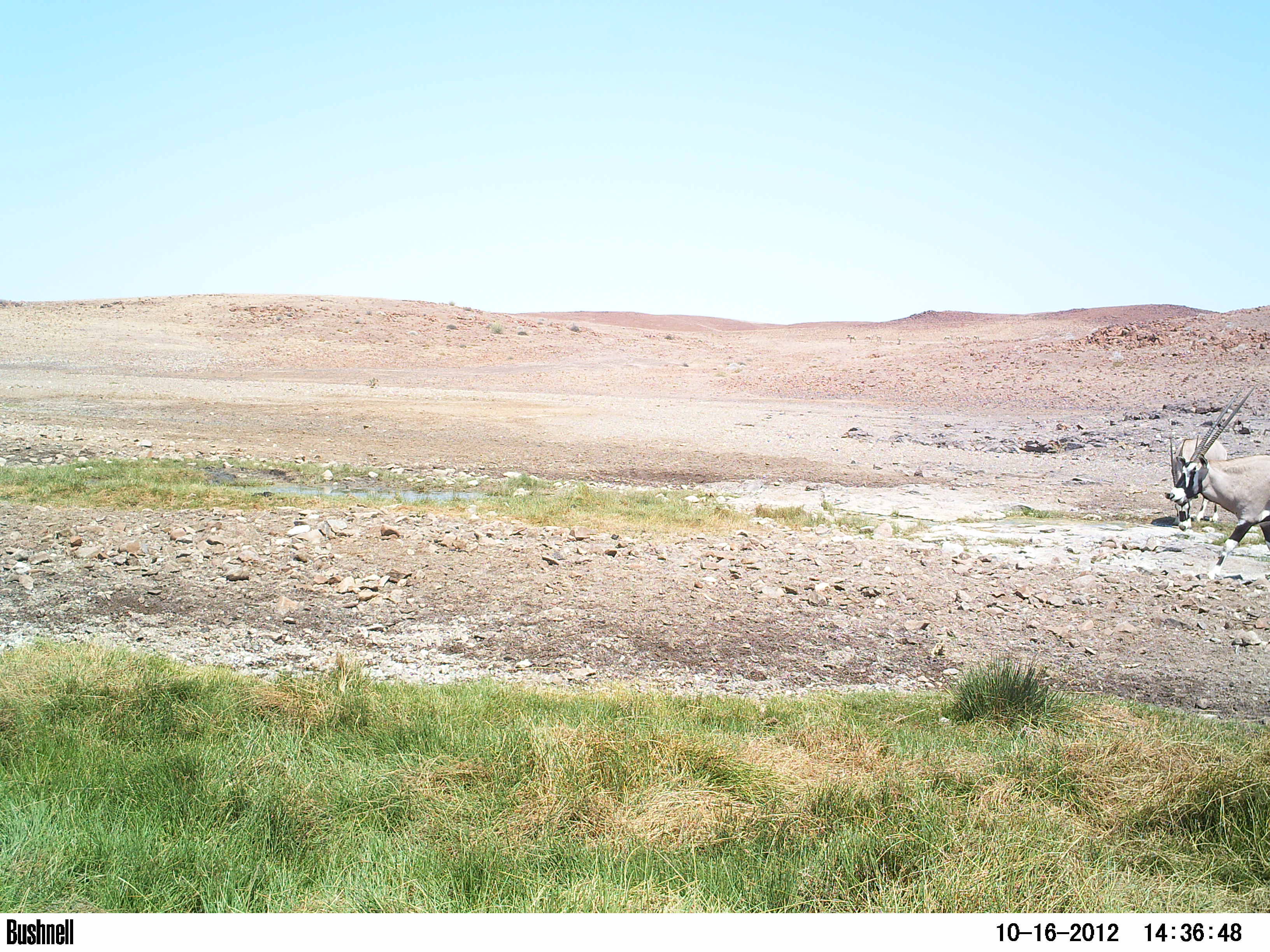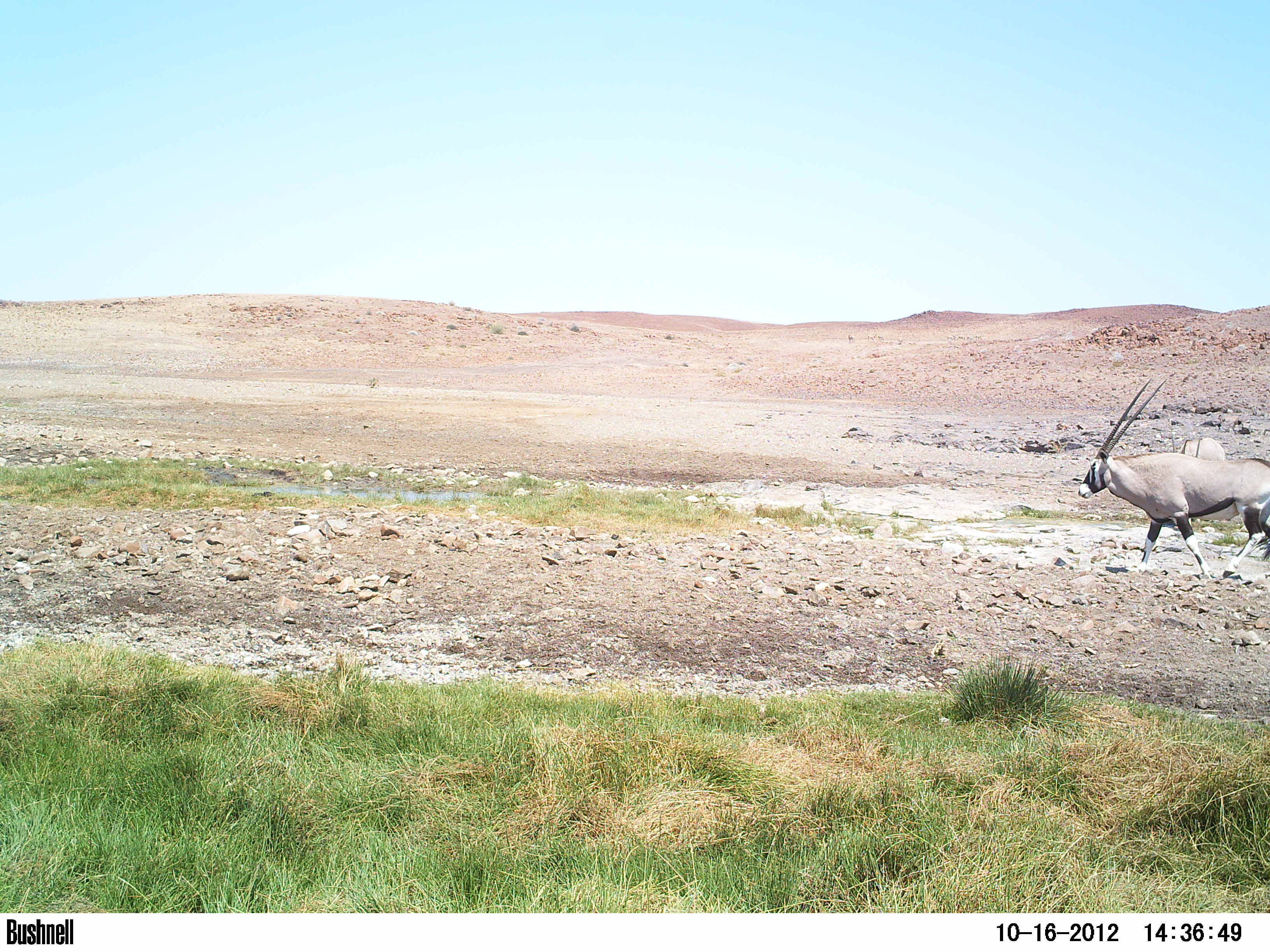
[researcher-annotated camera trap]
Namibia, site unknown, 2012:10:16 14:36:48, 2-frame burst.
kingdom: Animalia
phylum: Chordata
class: Mammalia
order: Artiodactyla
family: Bovidae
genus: Oryx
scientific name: Oryx gazella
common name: gemsbok